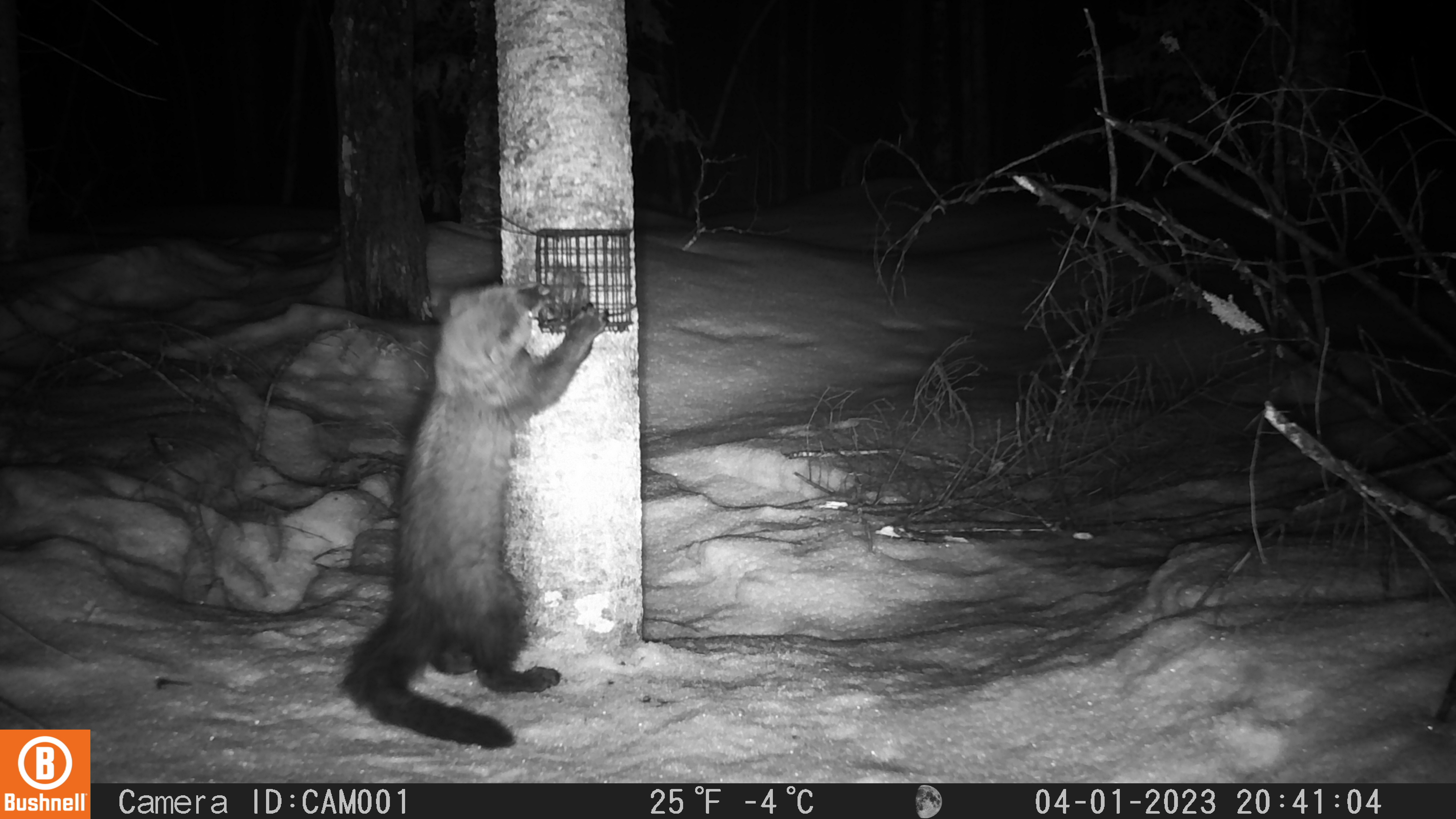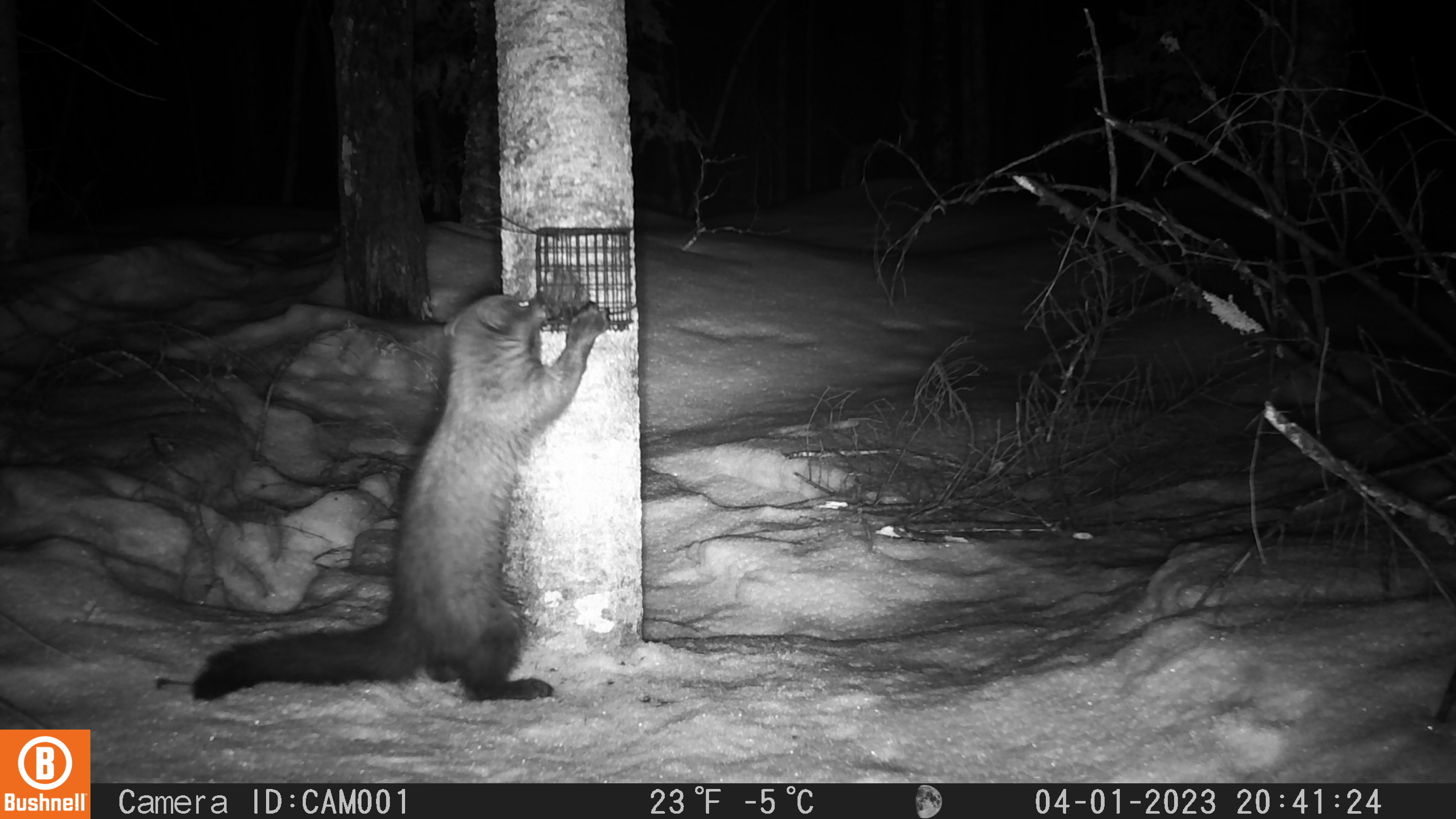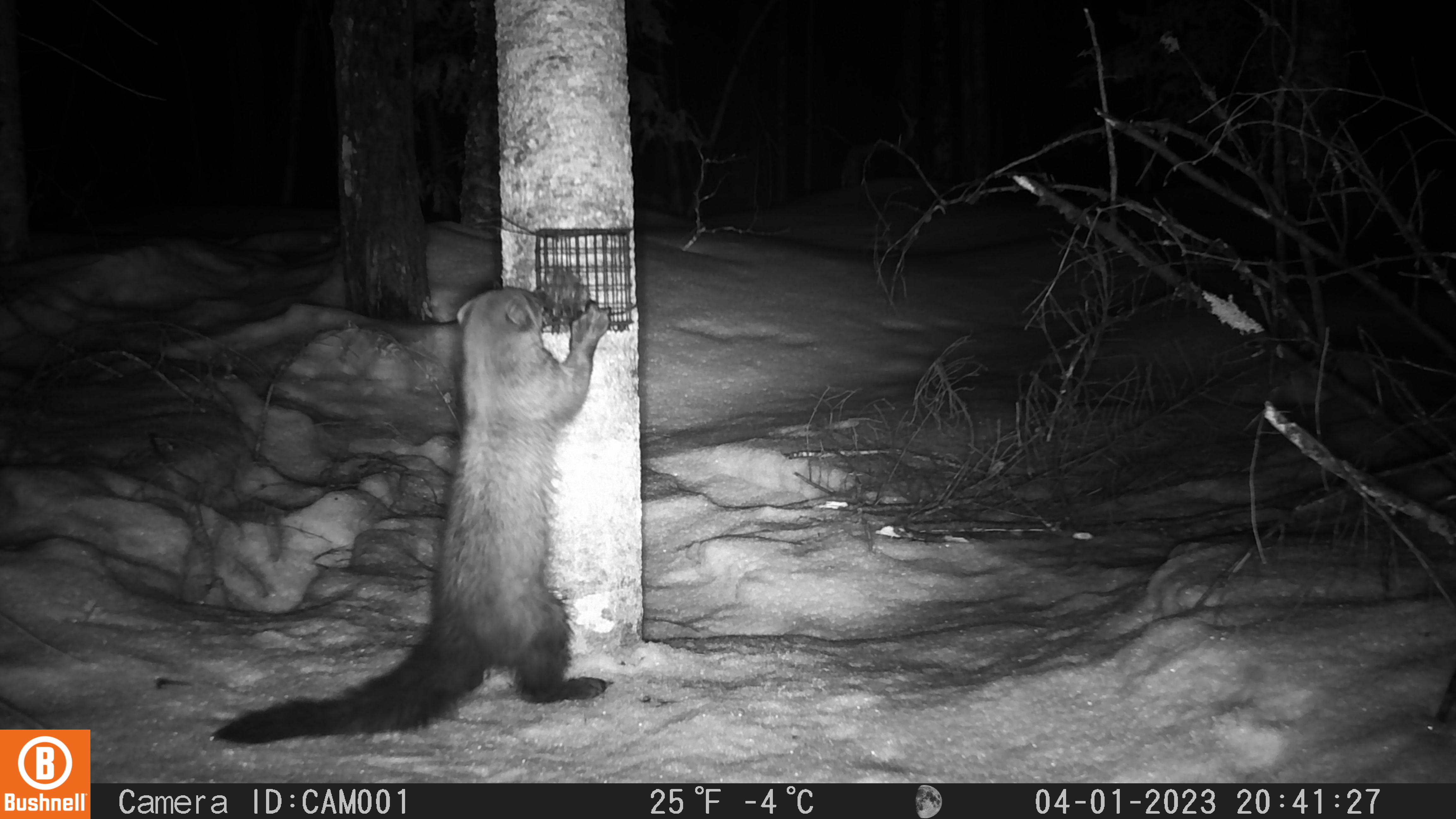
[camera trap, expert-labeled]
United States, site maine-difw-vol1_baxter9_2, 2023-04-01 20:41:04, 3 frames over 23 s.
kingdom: Animalia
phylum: Chordata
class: Mammalia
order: Carnivora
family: Mustelidae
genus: Pekania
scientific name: Pekania pennanti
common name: fisher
Fisher (Pekania pennanti).